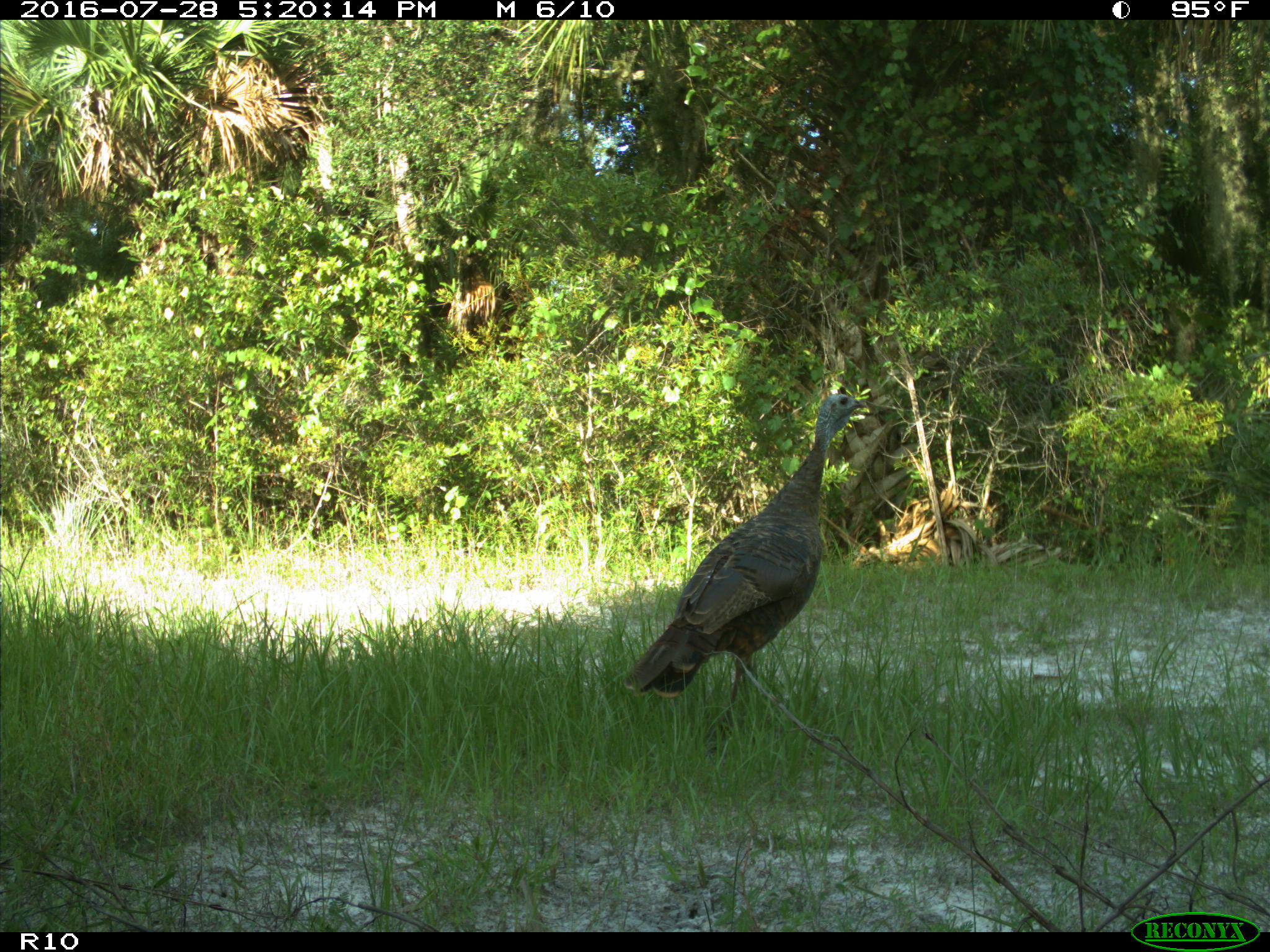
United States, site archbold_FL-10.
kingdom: Animalia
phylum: Chordata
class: Aves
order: Galliformes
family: Phasianidae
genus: Meleagris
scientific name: Meleagris gallopavo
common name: wild turkey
Meleagris gallopavo (wild turkey).